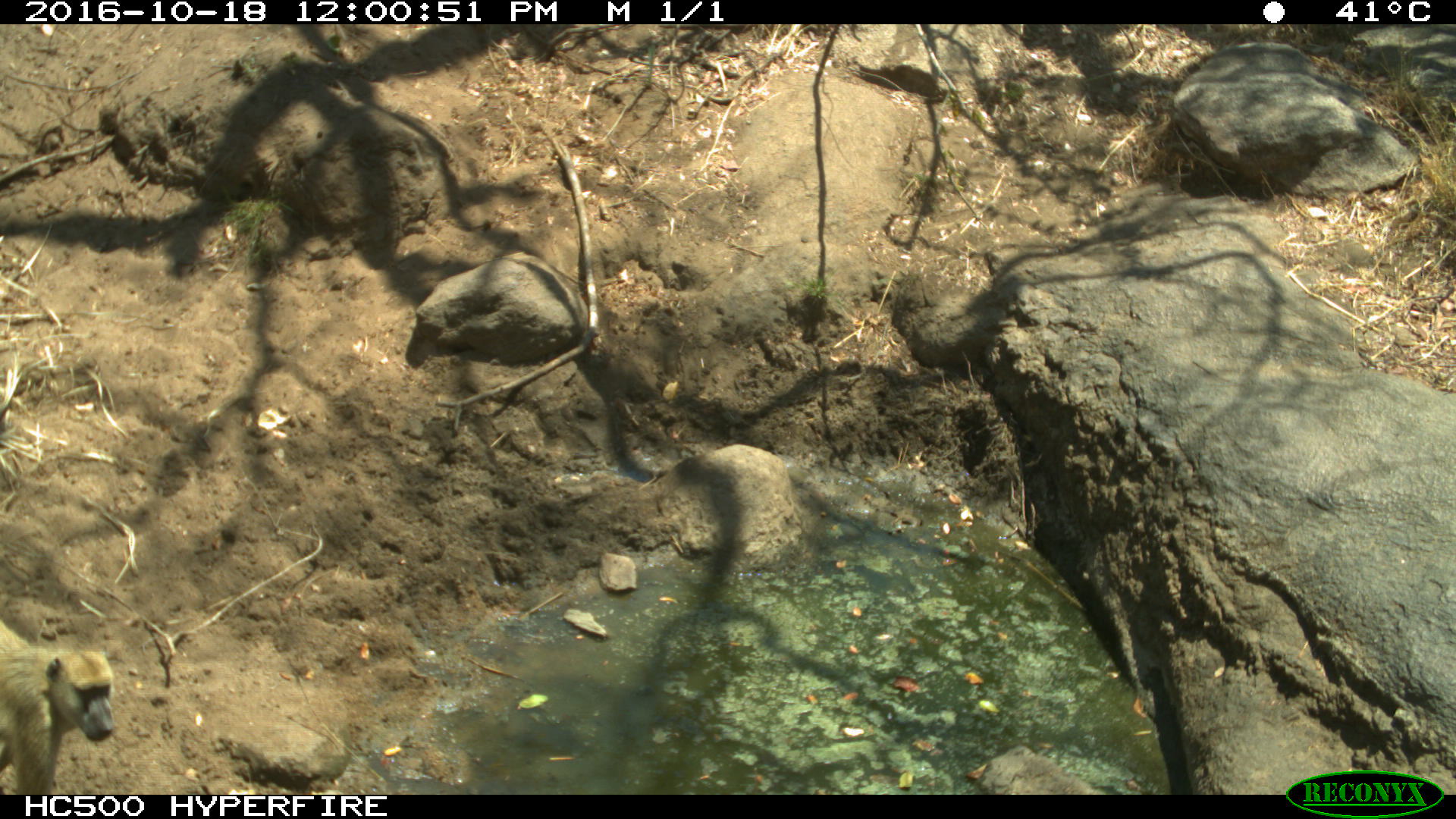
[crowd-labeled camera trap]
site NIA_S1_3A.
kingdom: Animalia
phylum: Chordata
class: Mammalia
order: Primates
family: Cercopithecidae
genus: Papio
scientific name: Papio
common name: baboon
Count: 1.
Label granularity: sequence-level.